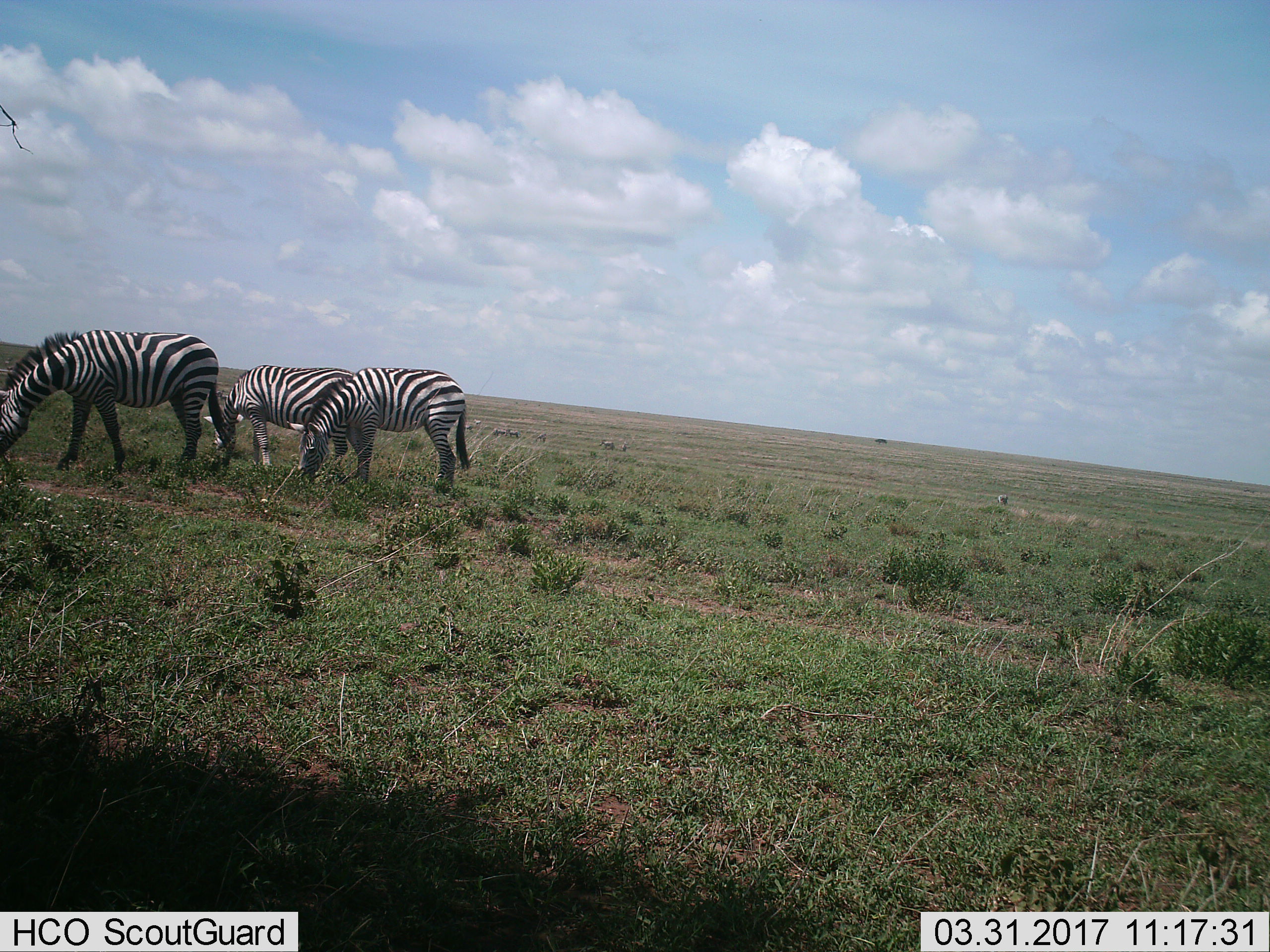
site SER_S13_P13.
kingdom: Animalia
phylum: Chordata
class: Mammalia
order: Perissodactyla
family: Equidae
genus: Equus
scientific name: Equus quagga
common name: plains zebra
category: zebraplains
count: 3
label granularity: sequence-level